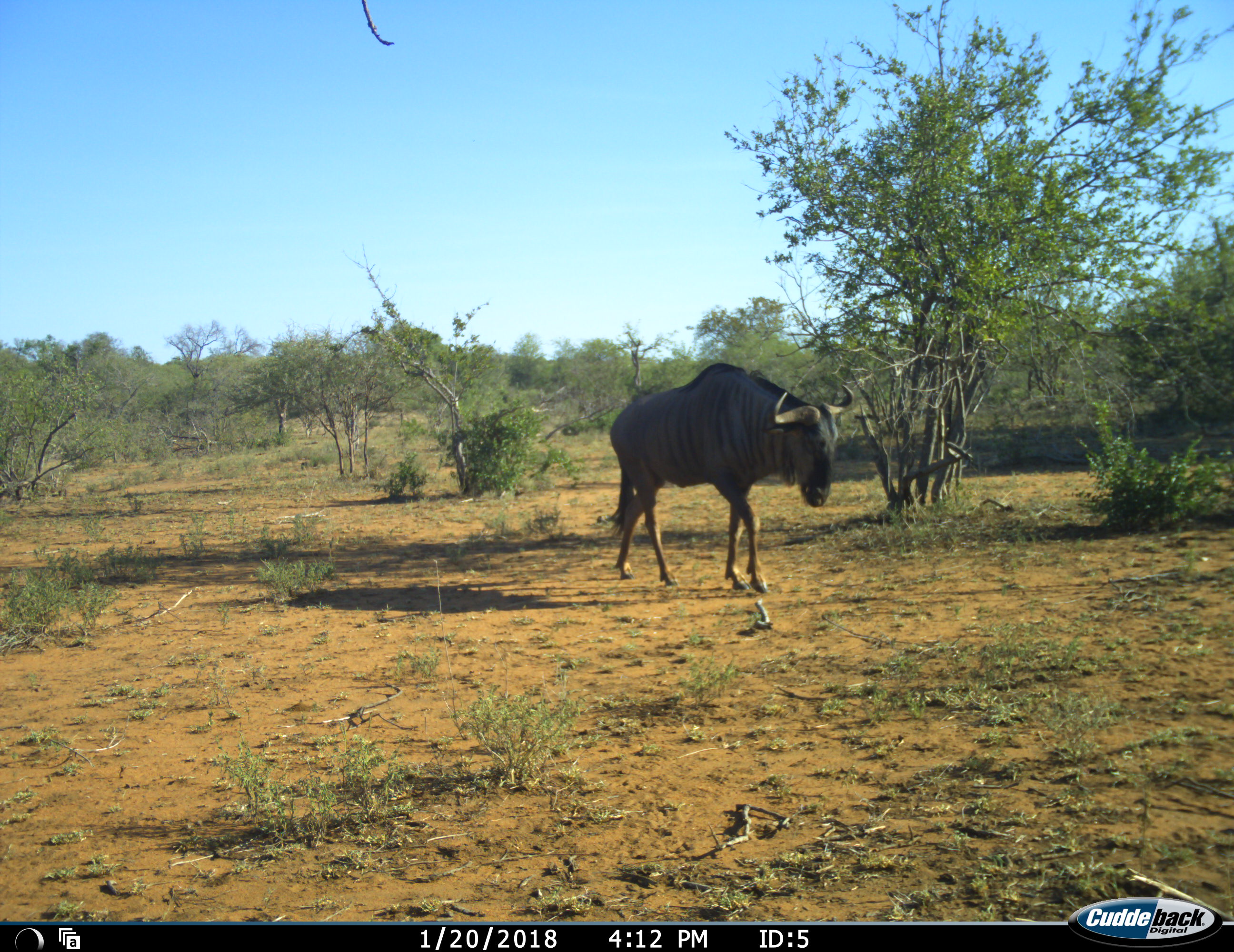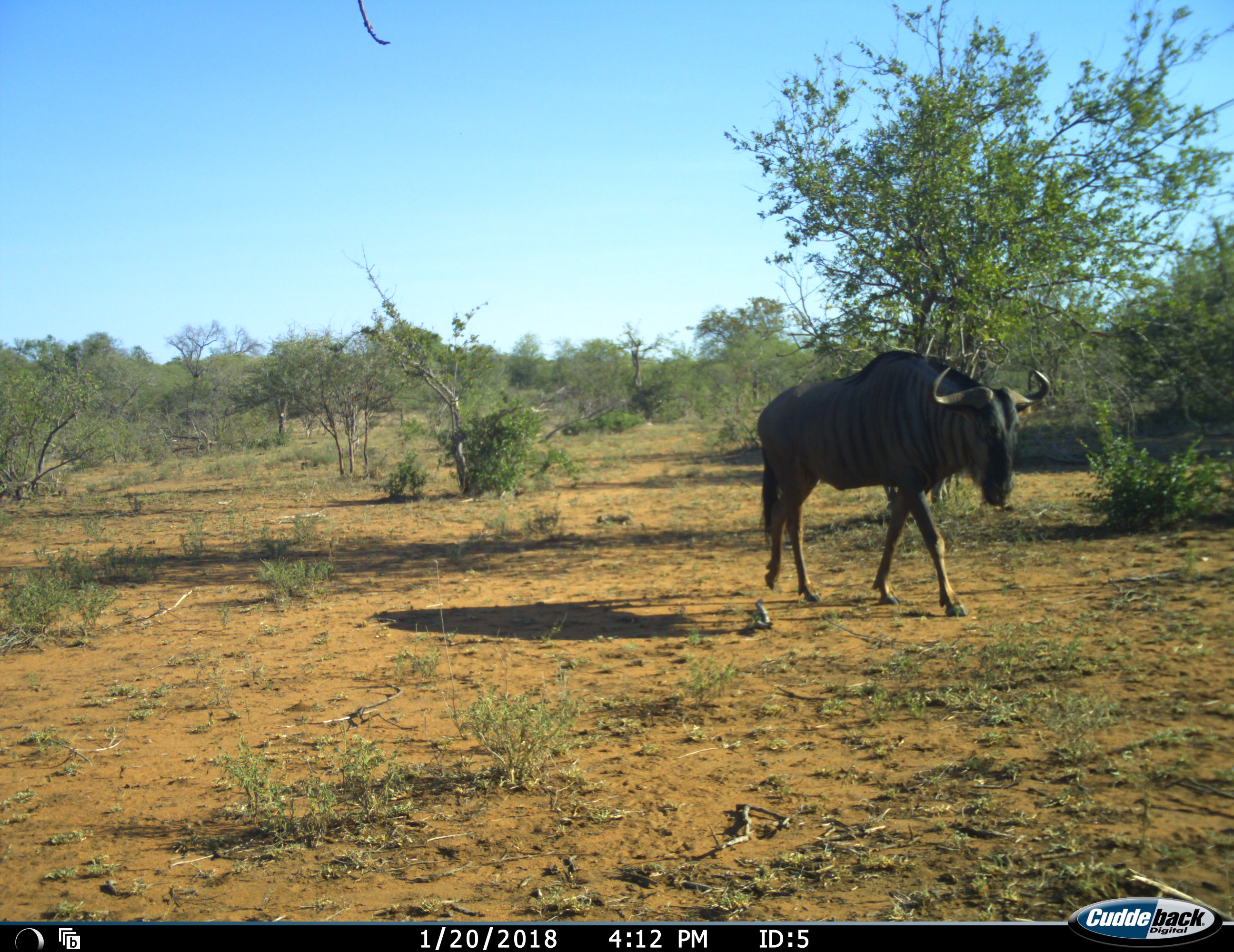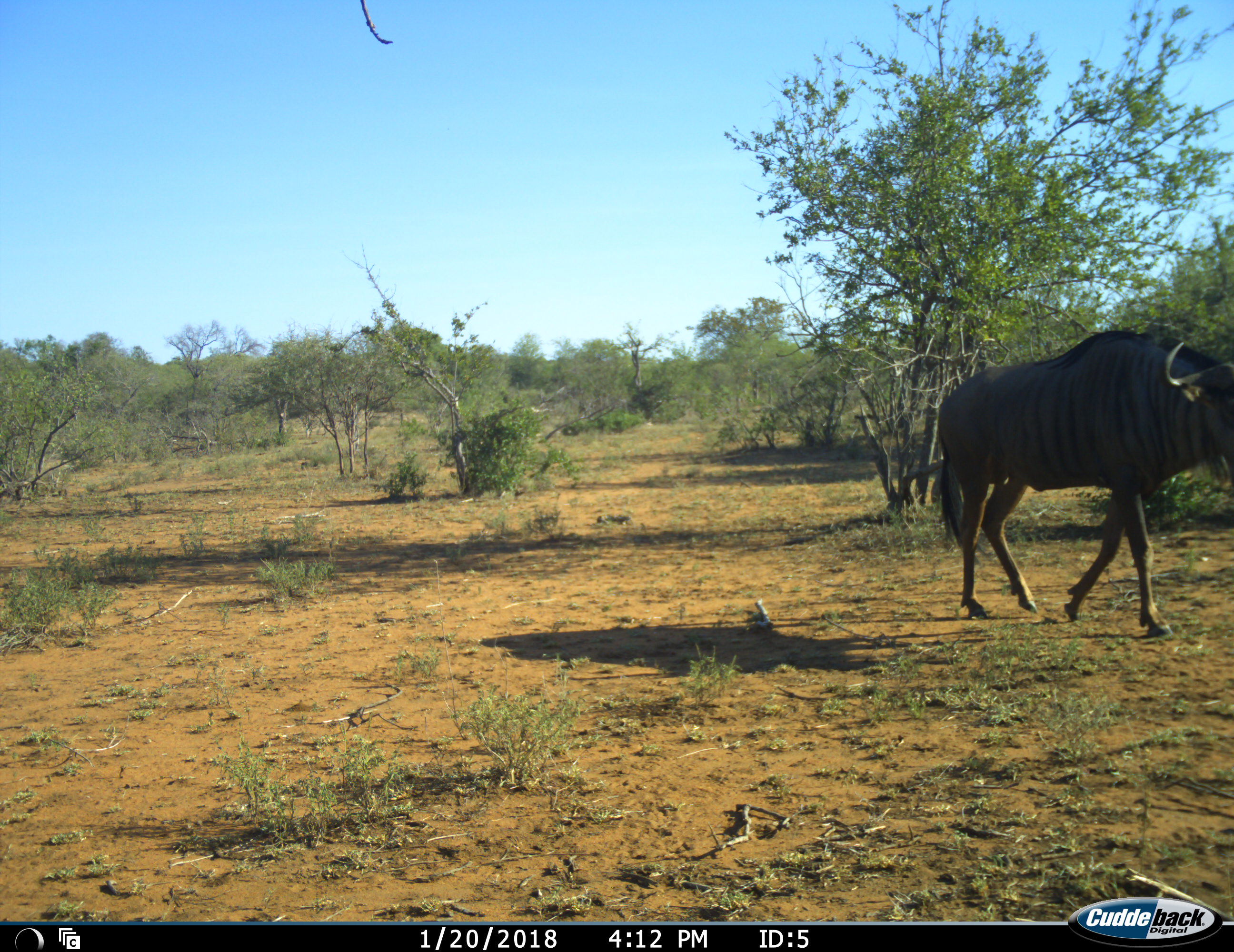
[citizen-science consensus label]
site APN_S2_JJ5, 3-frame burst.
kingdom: Animalia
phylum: Chordata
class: Mammalia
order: Artiodactyla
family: Bovidae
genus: Connochaetes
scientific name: Connochaetes taurinus taurinus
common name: blue wildebeest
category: wildebeestblue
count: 1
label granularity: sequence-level